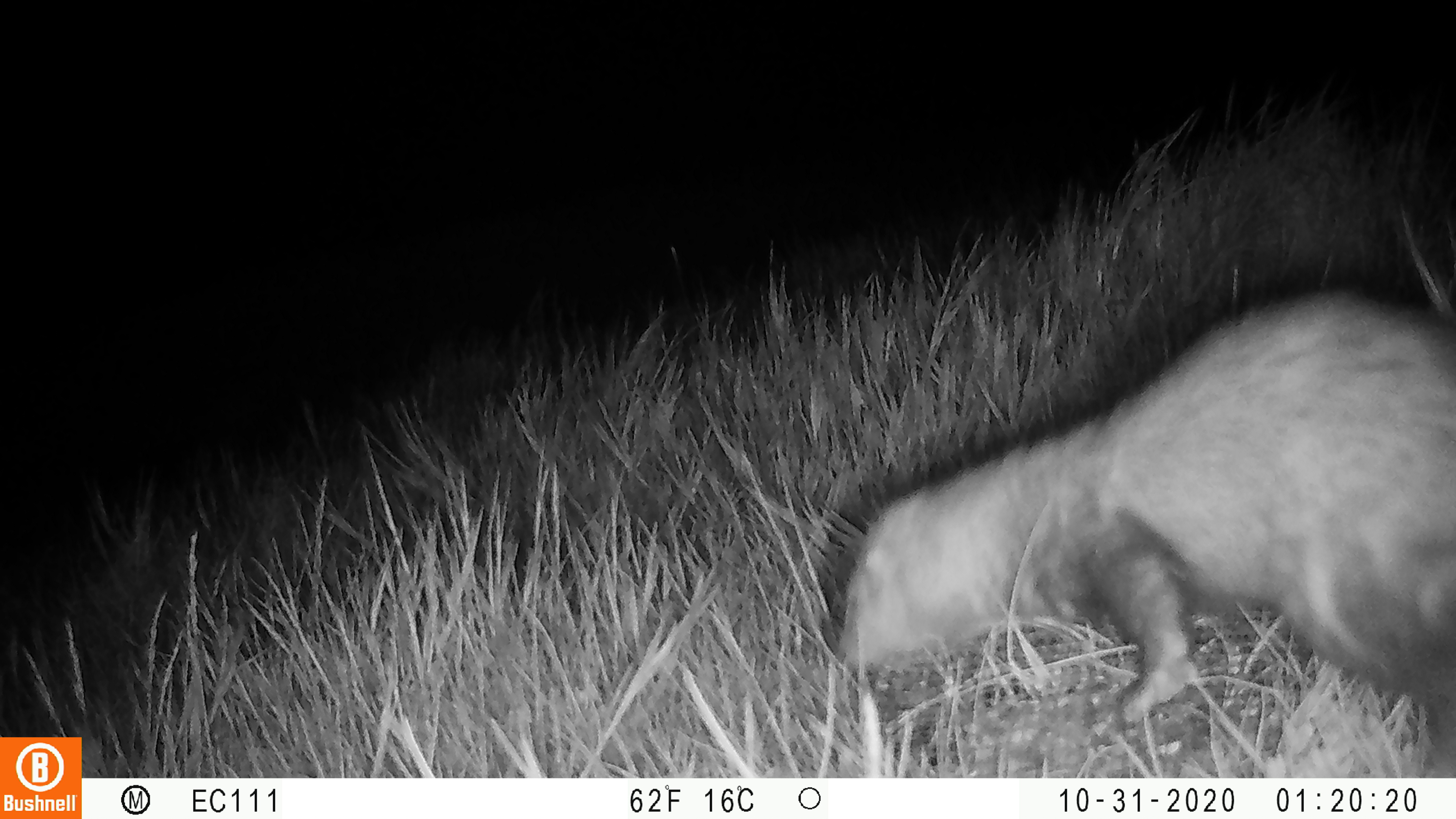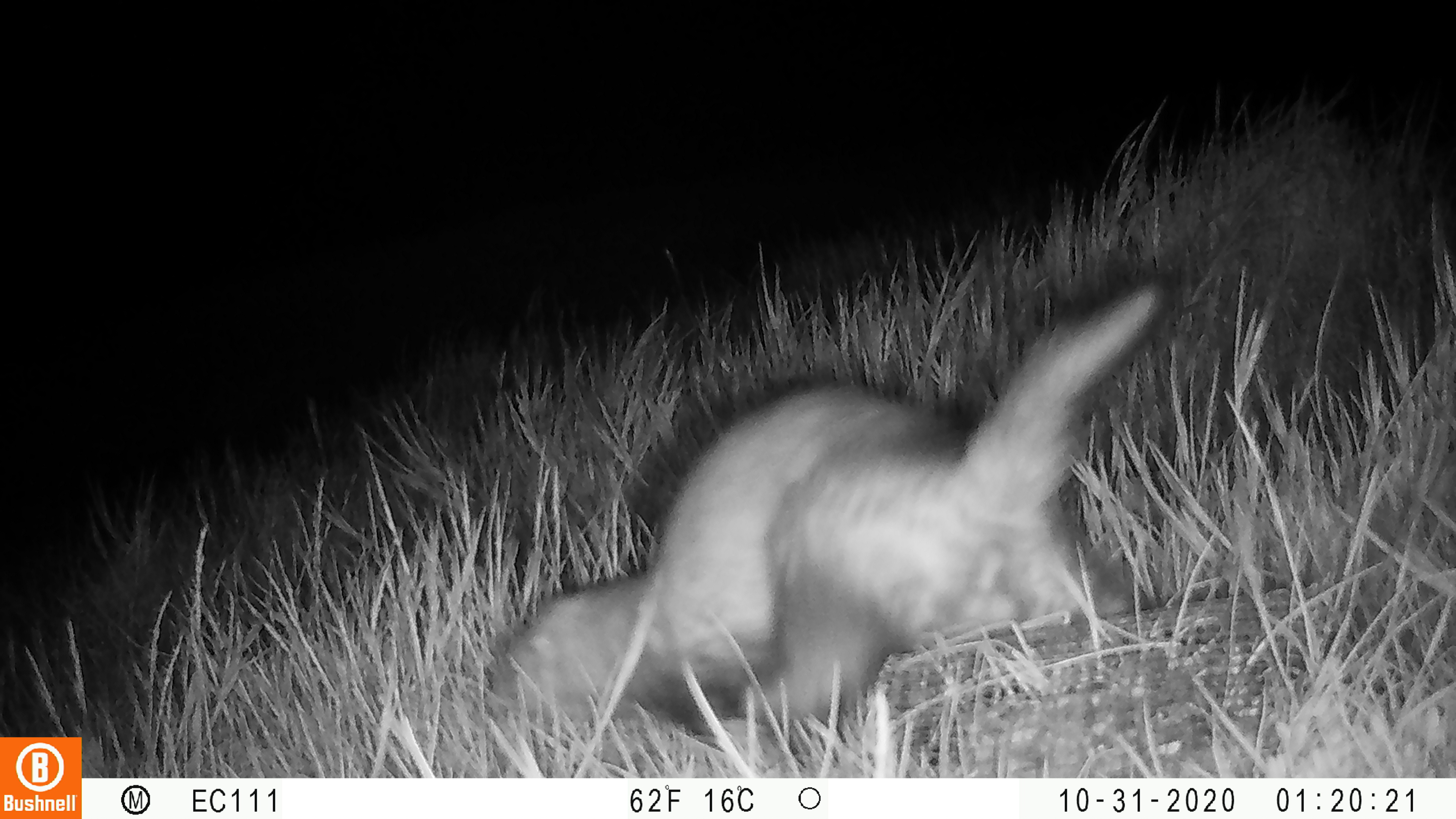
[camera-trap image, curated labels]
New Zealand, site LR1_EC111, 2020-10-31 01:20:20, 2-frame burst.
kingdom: Animalia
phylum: Chordata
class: Mammalia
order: Carnivora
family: Mustelidae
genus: Mustela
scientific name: Mustela furo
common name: ferret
Ferret (Mustela furo).